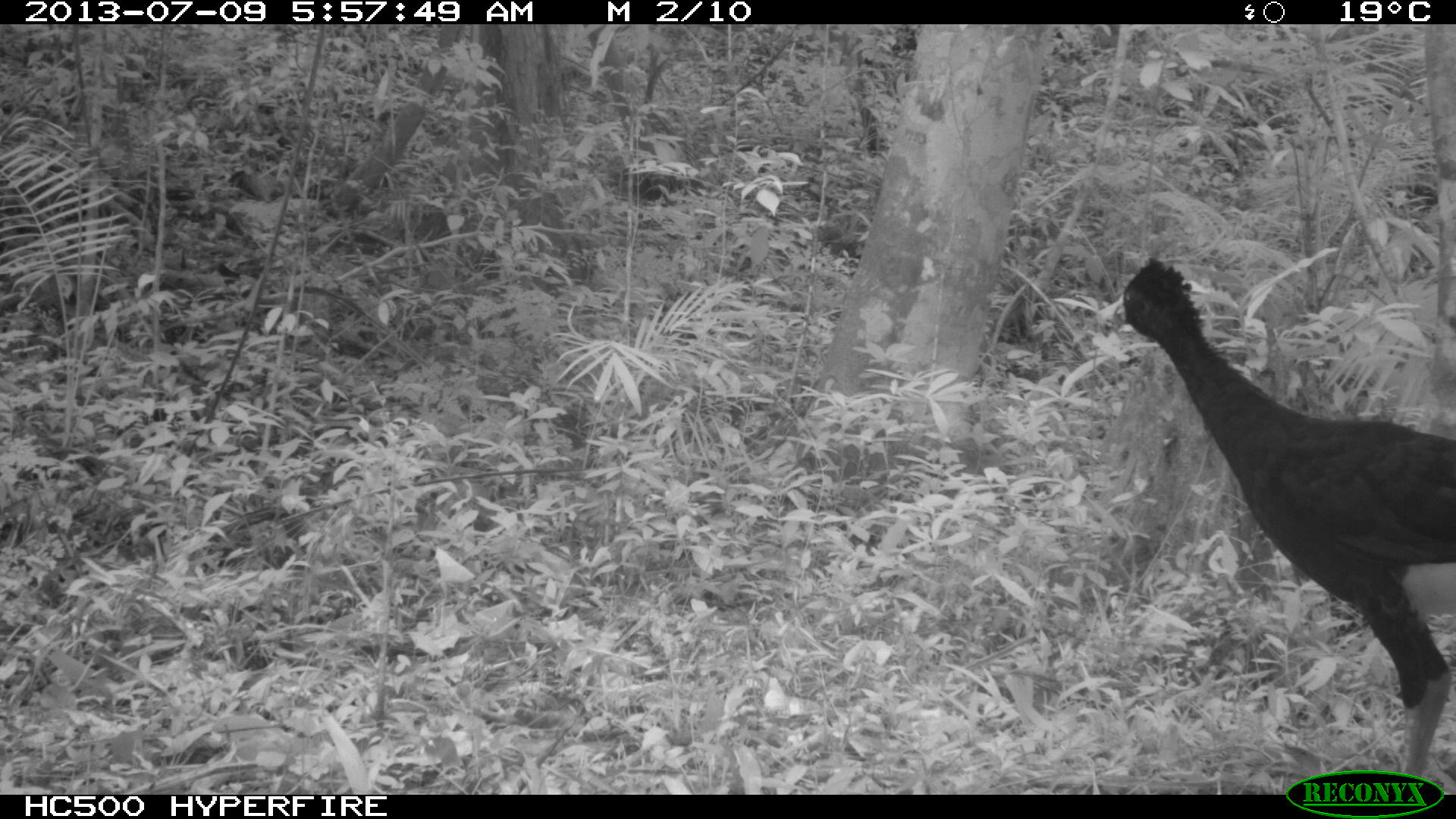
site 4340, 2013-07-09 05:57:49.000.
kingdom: Animalia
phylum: Chordata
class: Aves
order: Galliformes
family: Cracidae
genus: Crax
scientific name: Crax rubra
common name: great curassow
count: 1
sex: male